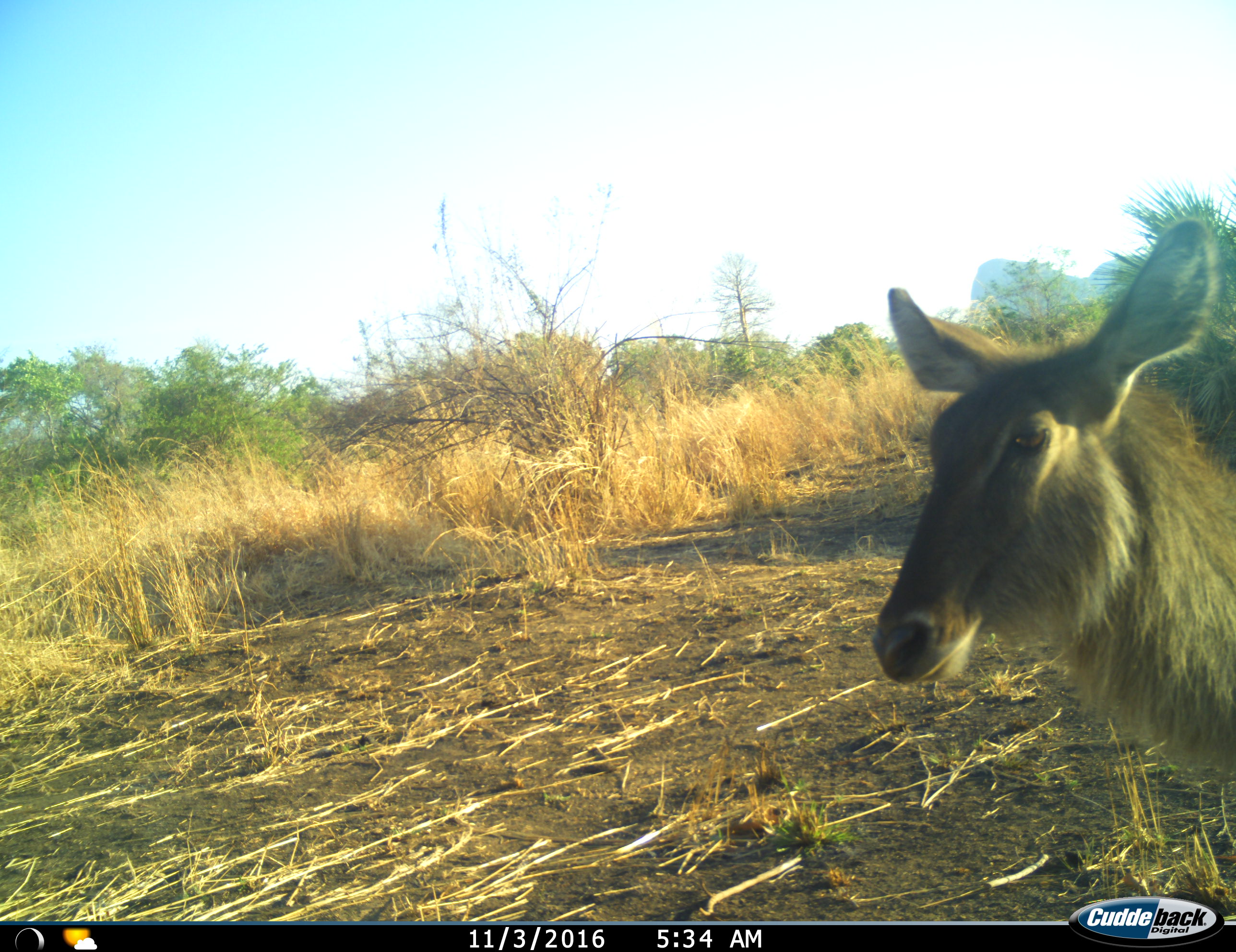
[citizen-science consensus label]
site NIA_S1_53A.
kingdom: Animalia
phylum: Chordata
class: Mammalia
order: Artiodactyla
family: Bovidae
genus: Kobus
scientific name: Kobus ellipsiprymnus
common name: waterbuck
Waterbuck (Kobus ellipsiprymnus), count 1. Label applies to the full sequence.